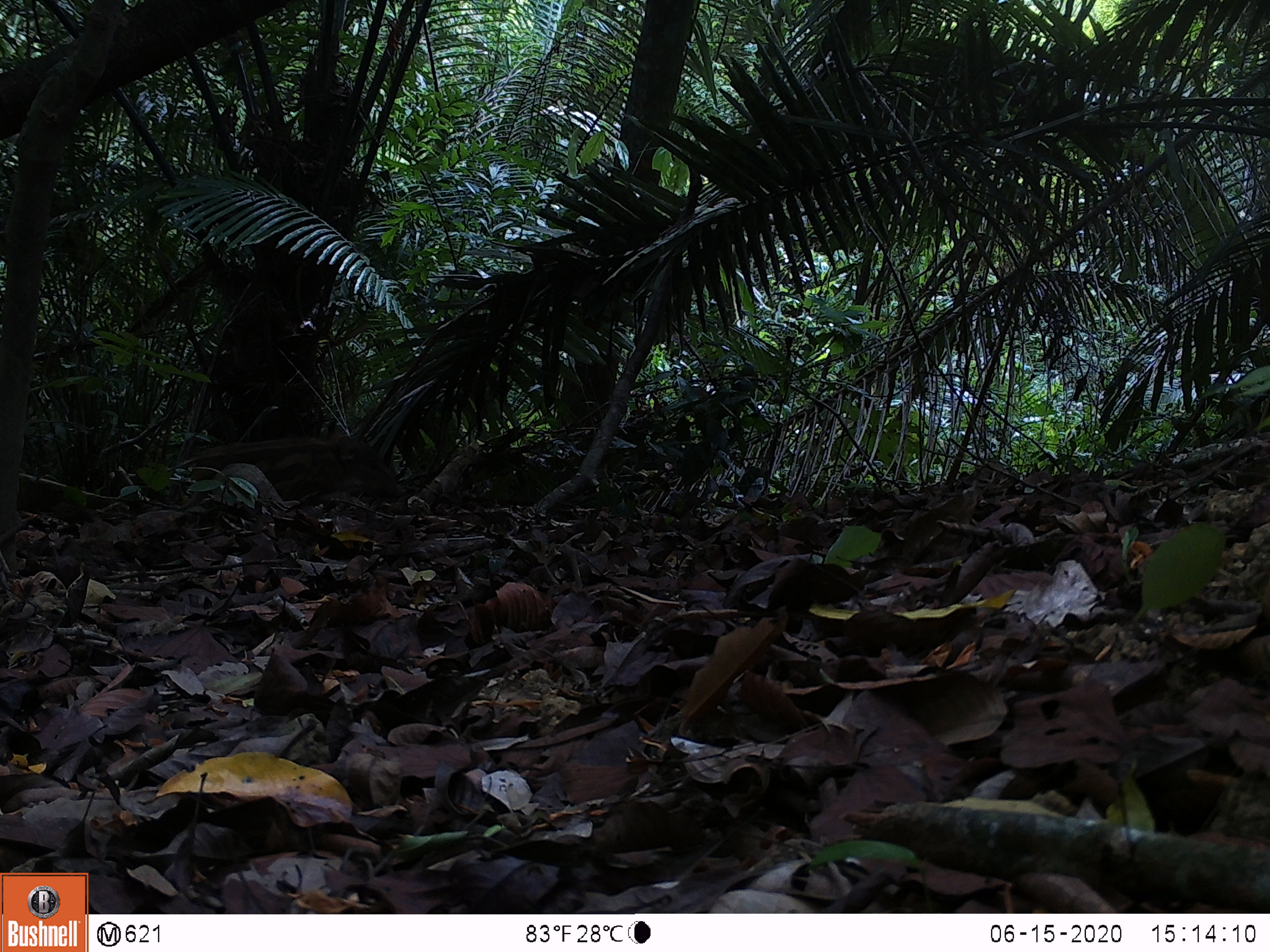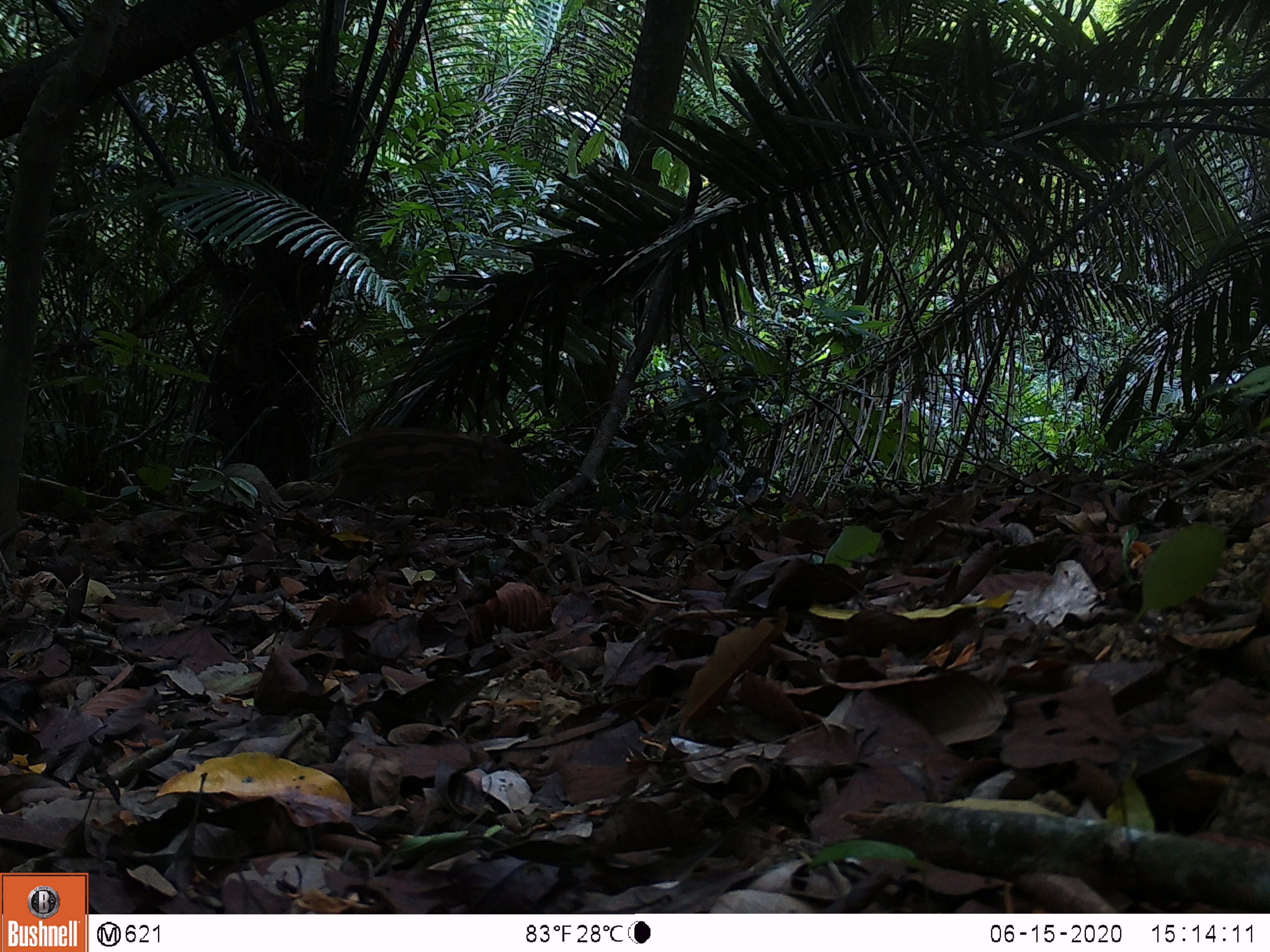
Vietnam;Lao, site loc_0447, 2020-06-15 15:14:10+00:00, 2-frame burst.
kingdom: Animalia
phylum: Chordata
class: Mammalia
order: Artiodactyla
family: Suidae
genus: Sus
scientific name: Sus scrofa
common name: eurasian wild pig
Eurasian wild pig (Sus scrofa). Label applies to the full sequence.